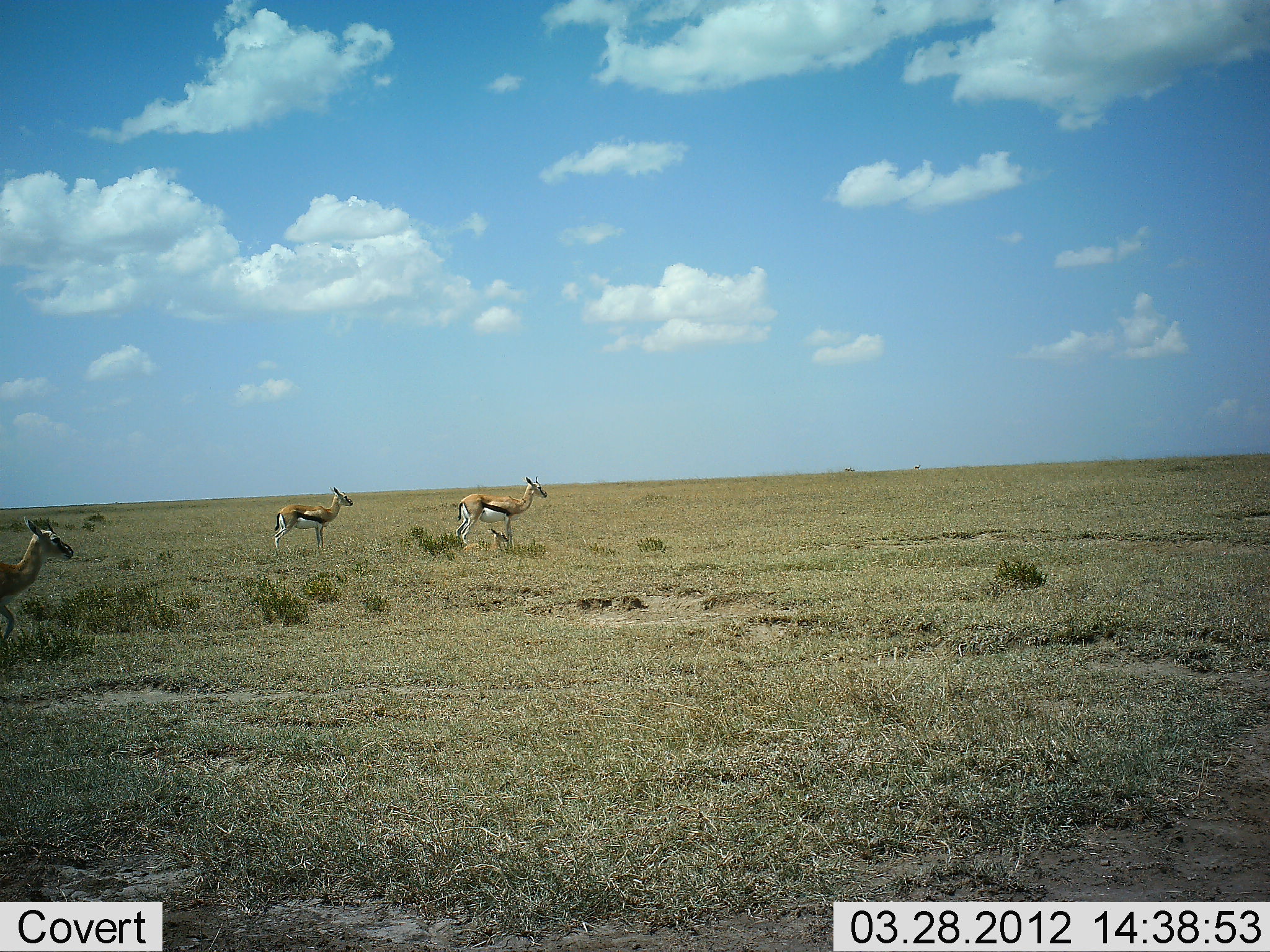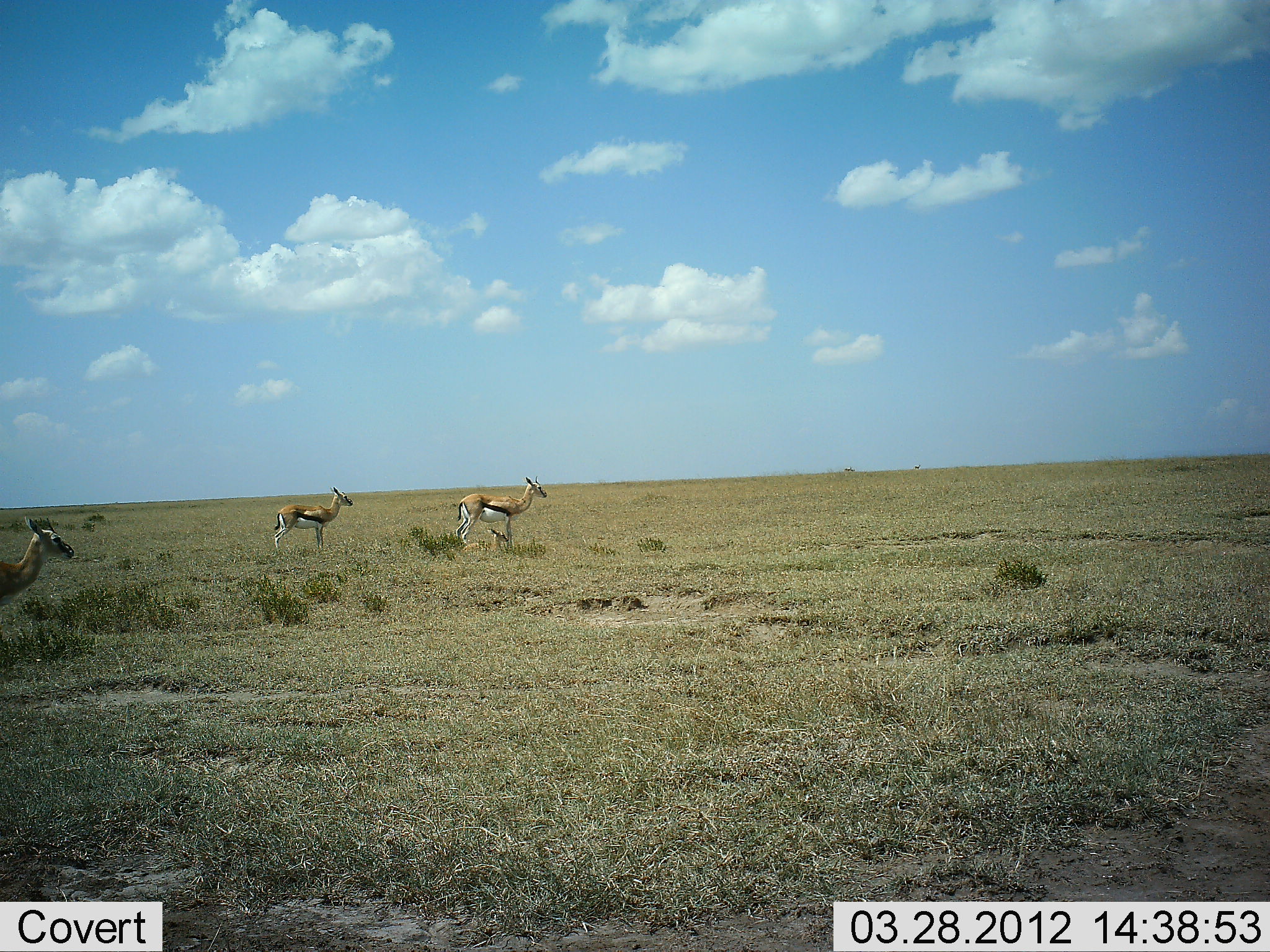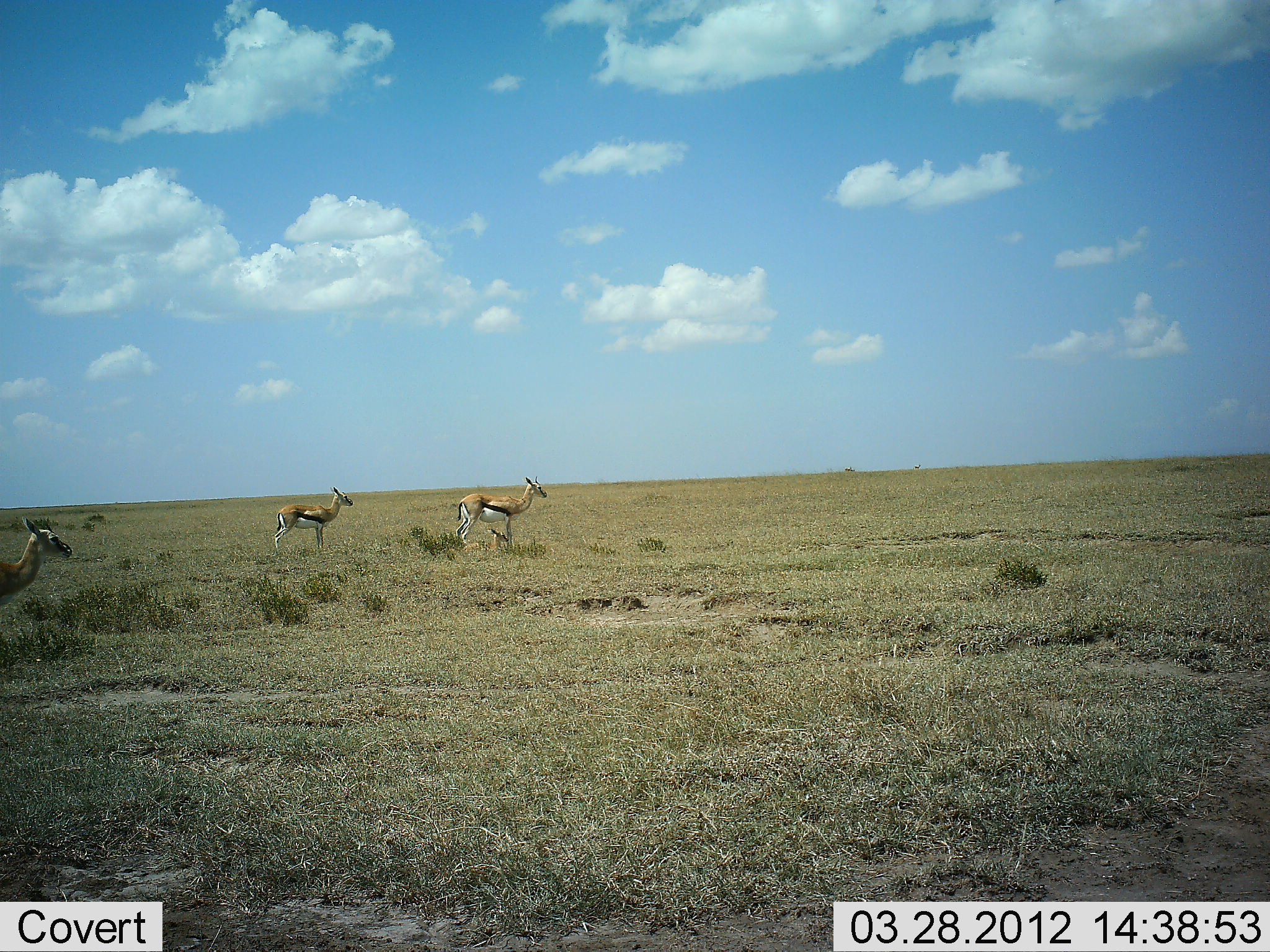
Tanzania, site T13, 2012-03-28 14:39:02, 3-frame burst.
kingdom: Animalia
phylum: Chordata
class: Mammalia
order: Artiodactyla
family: Bovidae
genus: Eudorcas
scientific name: Eudorcas thomsonii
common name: thomson's gazelle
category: gazellethomsons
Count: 3.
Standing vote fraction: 89%.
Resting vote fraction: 5%.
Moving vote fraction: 11%.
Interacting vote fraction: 5%.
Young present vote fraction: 11%.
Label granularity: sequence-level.